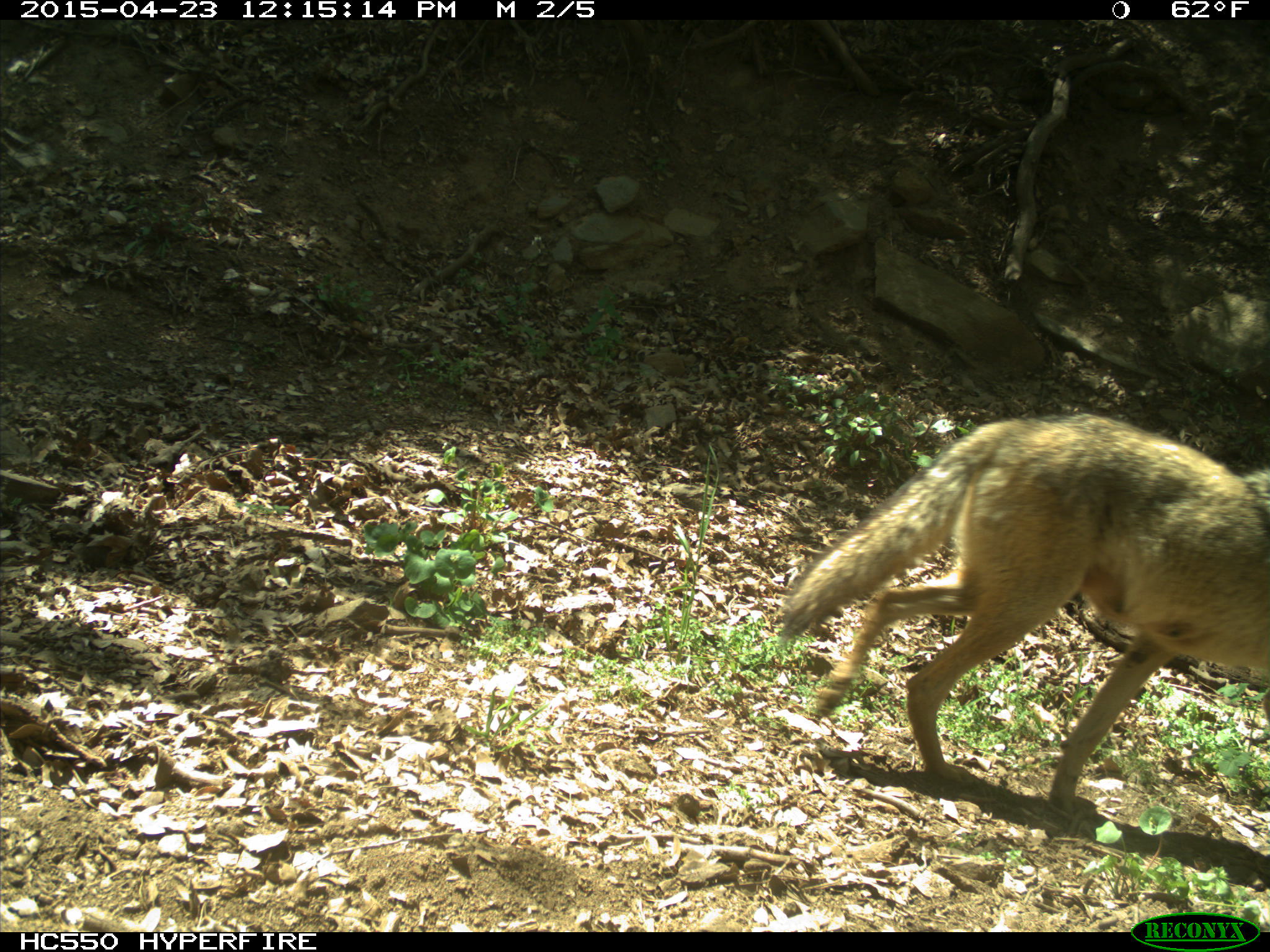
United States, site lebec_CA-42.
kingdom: Animalia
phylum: Chordata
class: Mammalia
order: Carnivora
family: Canidae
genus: Canis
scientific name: Canis latrans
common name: coyote